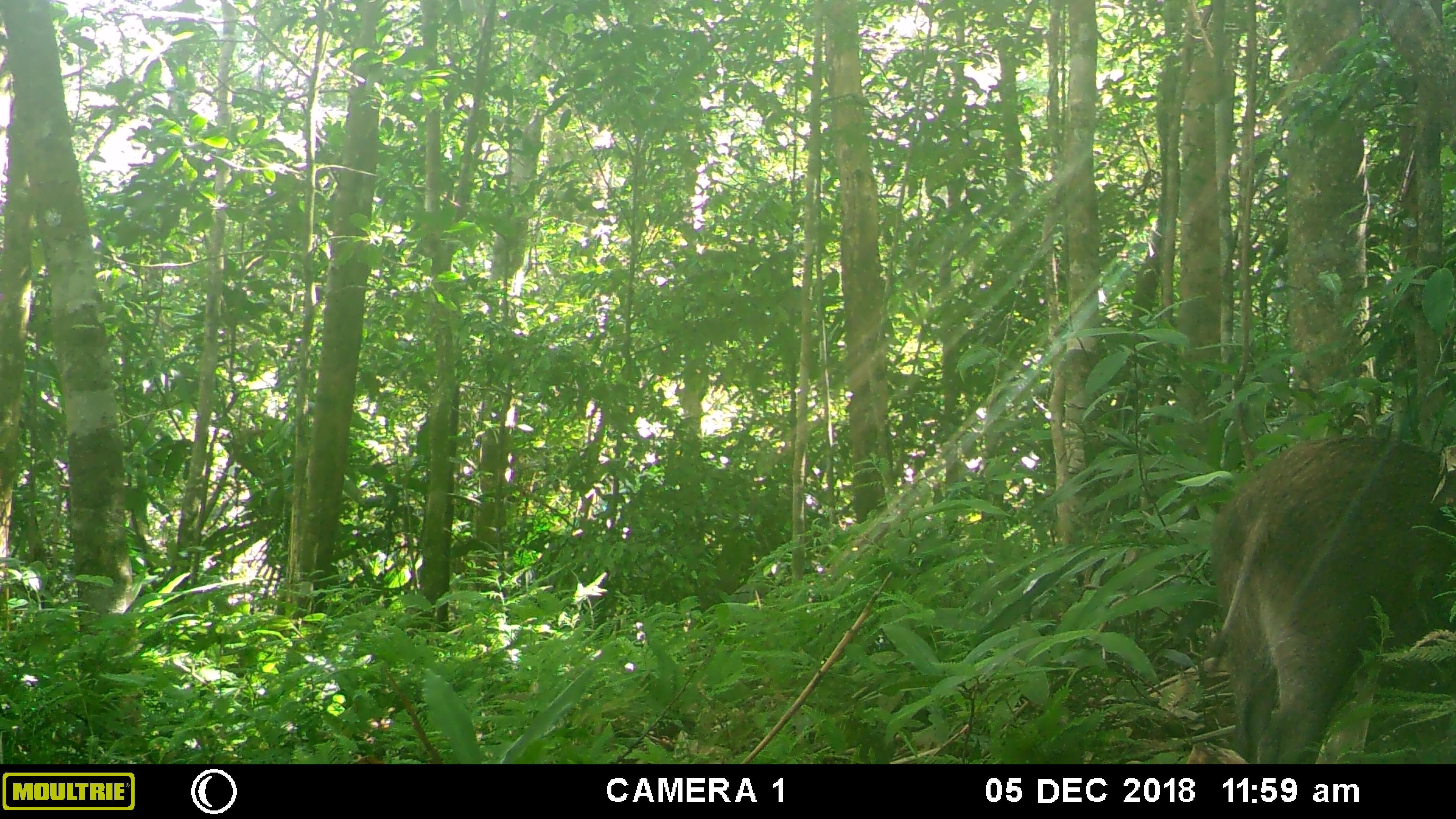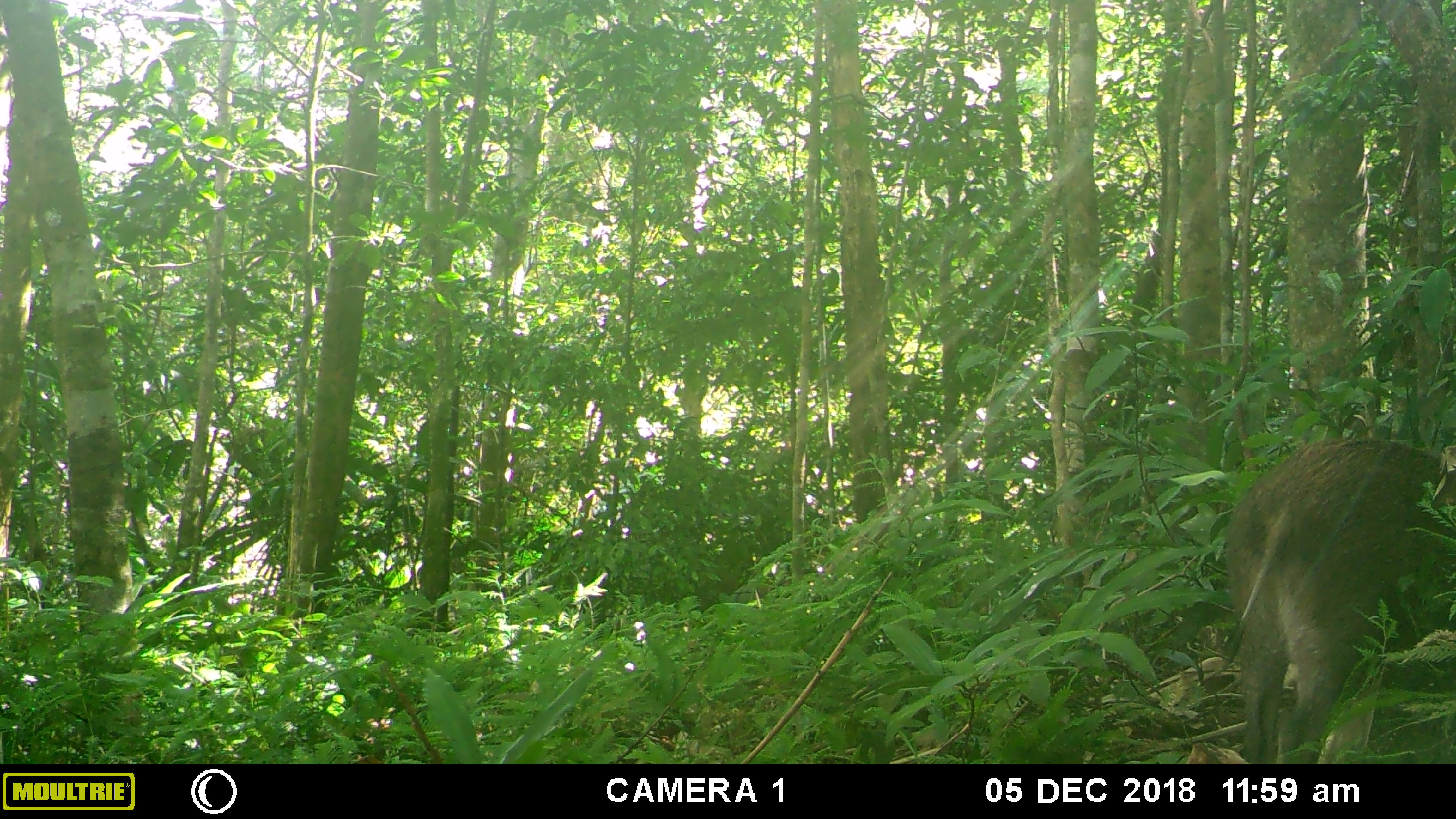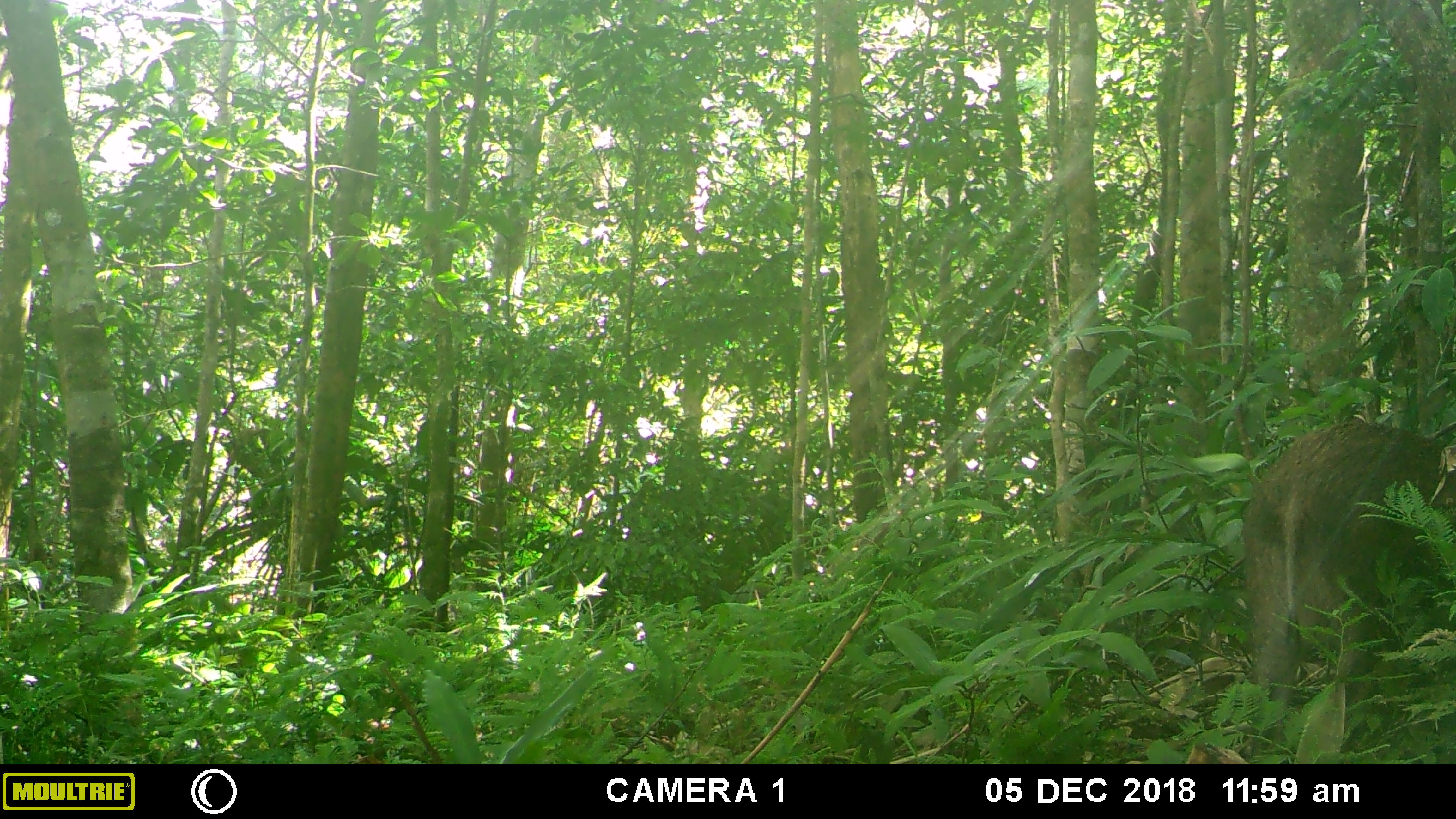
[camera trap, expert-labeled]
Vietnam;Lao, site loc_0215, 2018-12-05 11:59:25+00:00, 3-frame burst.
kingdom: Animalia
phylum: Chordata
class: Mammalia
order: Artiodactyla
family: Suidae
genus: Sus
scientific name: Sus scrofa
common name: eurasian wild pig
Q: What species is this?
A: Eurasian wild pig (Sus scrofa).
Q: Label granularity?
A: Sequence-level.